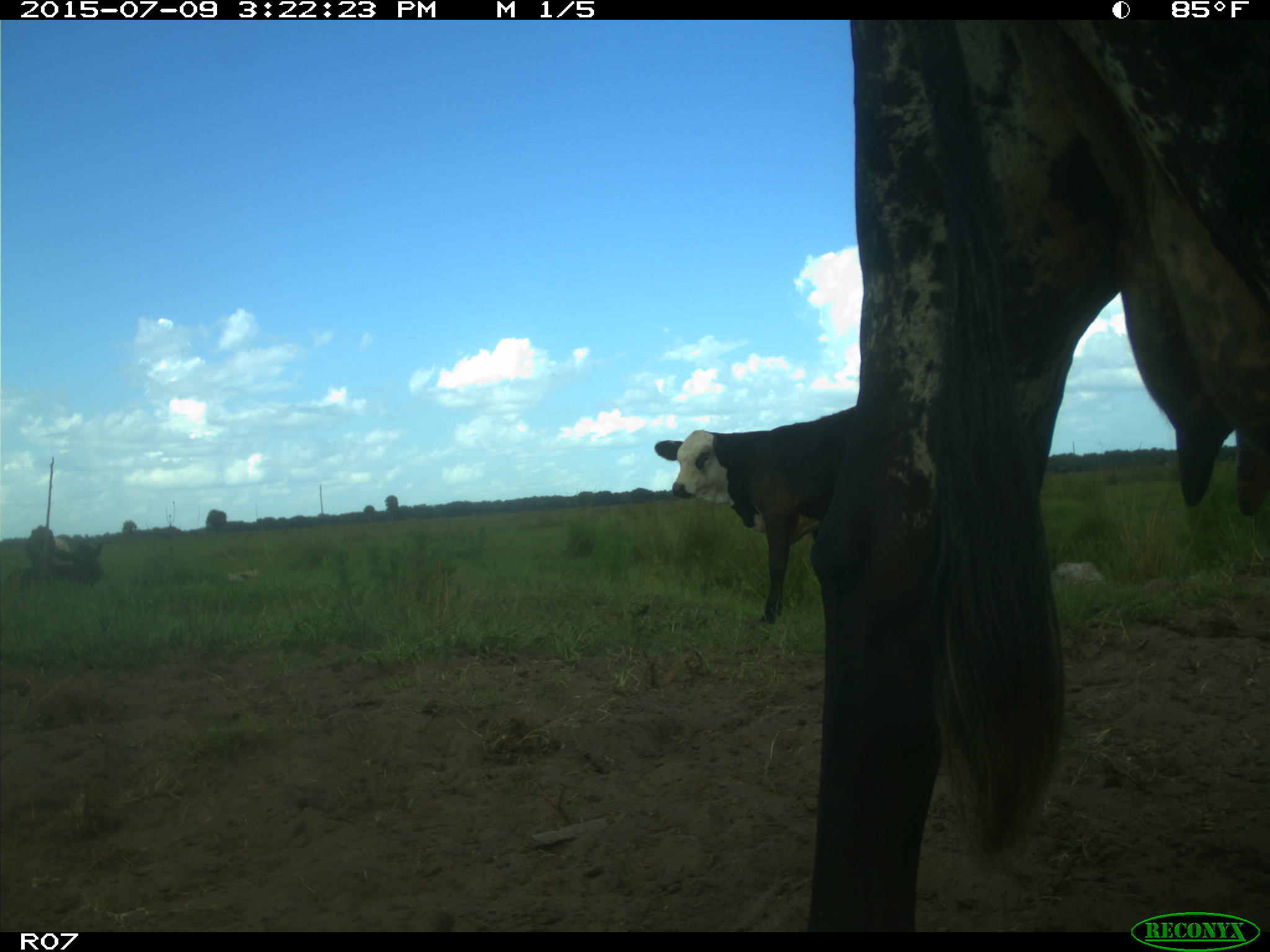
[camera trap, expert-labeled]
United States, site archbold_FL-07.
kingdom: Animalia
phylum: Chordata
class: Mammalia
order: Artiodactyla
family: Bovidae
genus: Bos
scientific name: Bos taurus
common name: domestic cow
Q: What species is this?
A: Bos taurus (domestic cow).